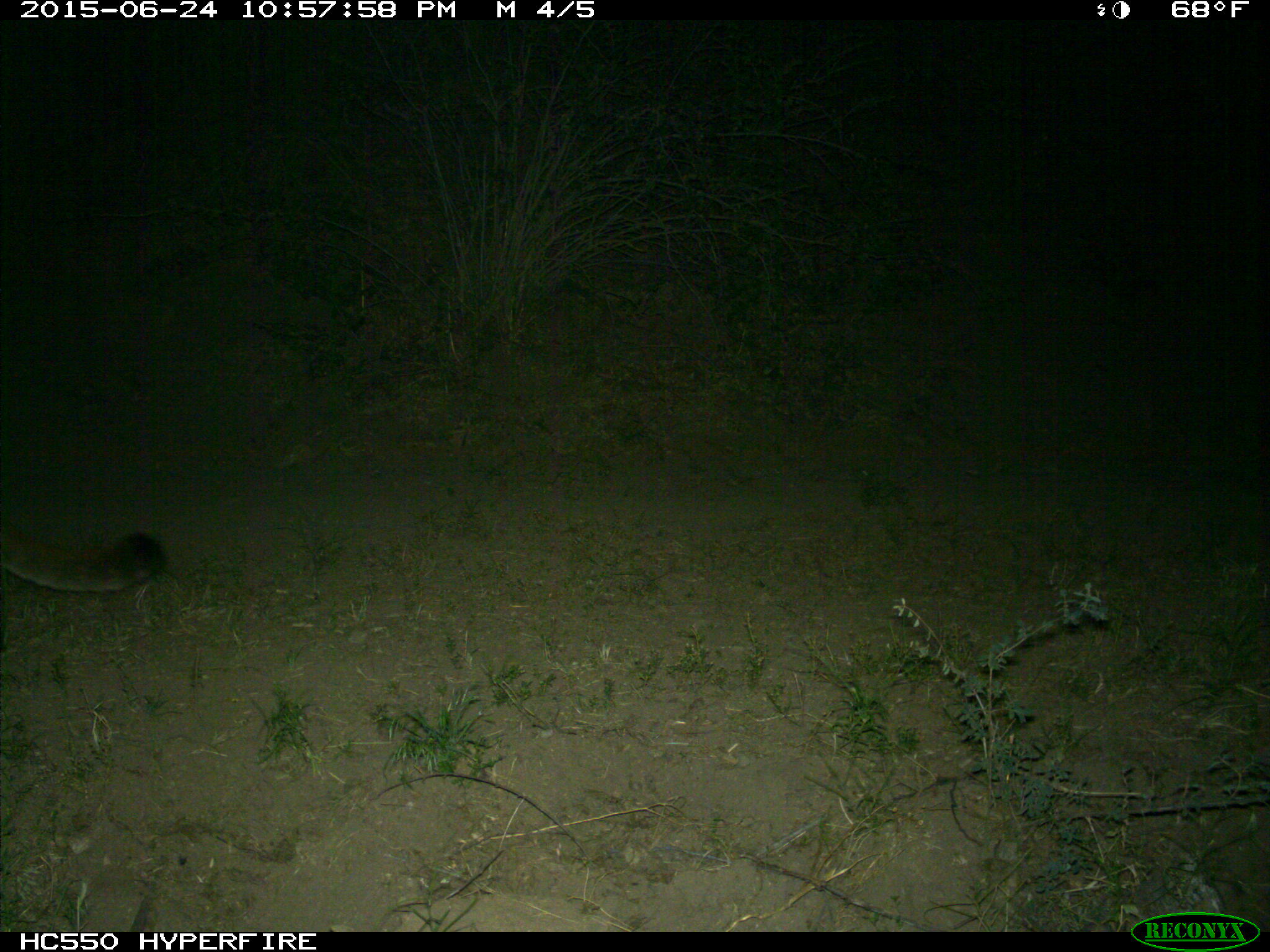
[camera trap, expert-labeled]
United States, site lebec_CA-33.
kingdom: Animalia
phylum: Chordata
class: Mammalia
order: Carnivora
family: Felidae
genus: Puma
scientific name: Puma concolor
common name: mountain lion